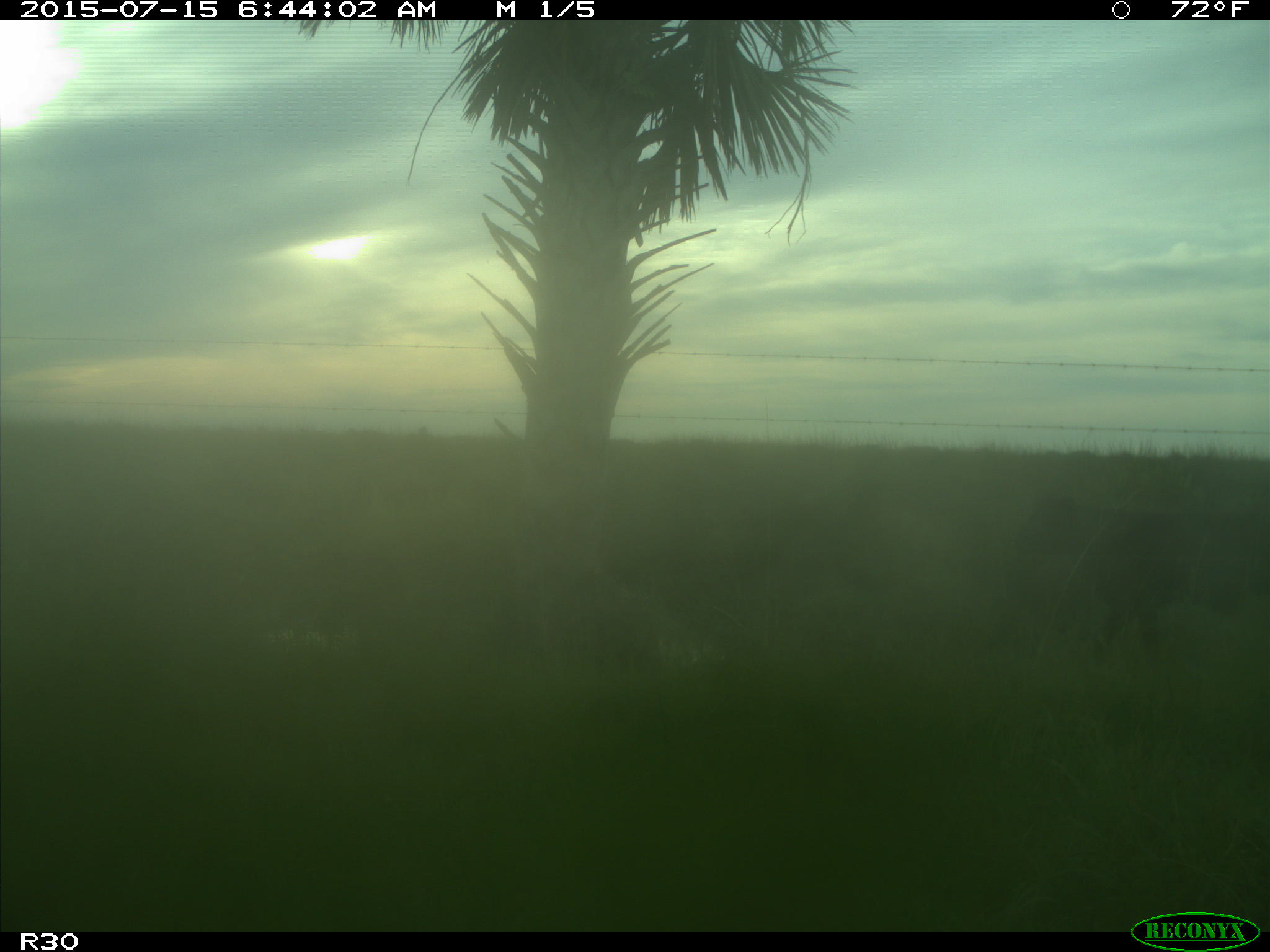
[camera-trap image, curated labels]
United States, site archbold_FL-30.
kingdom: Animalia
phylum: Chordata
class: Mammalia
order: Artiodactyla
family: Bovidae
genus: Bos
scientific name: Bos taurus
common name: domestic cow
Bos taurus (domestic cow).